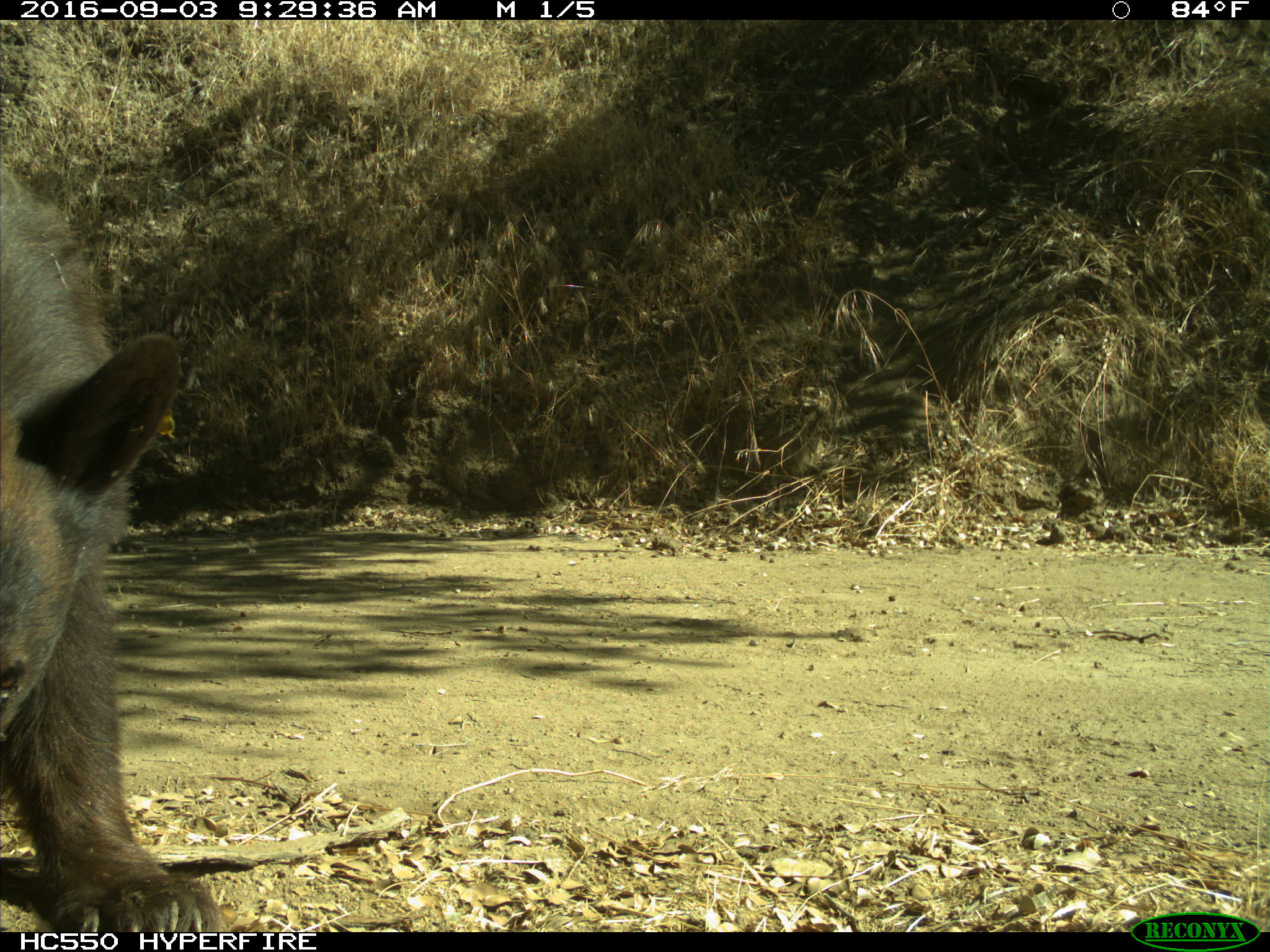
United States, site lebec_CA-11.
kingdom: Animalia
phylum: Chordata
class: Mammalia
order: Carnivora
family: Ursidae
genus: Ursus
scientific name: Ursus americanus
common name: american black bear